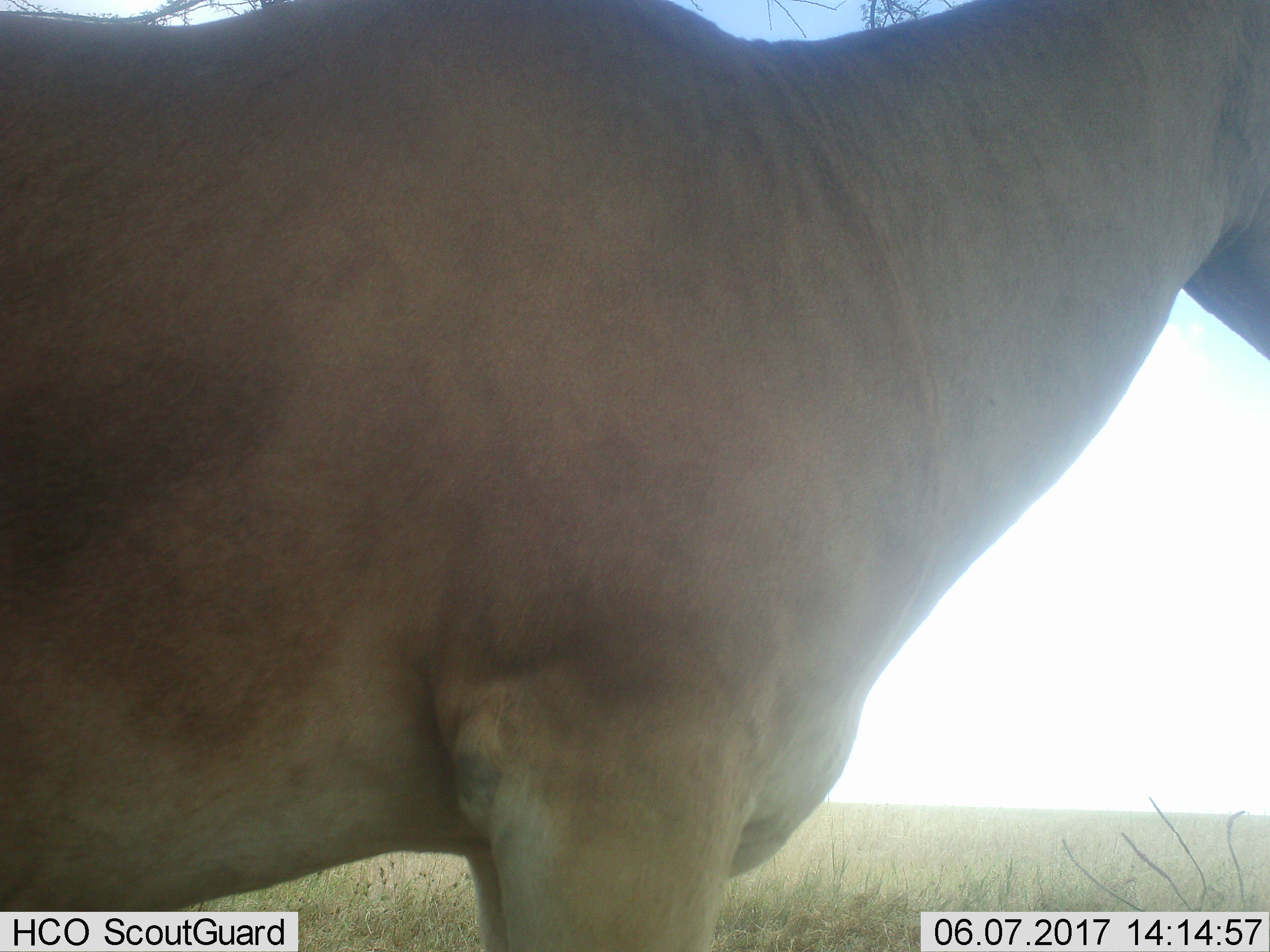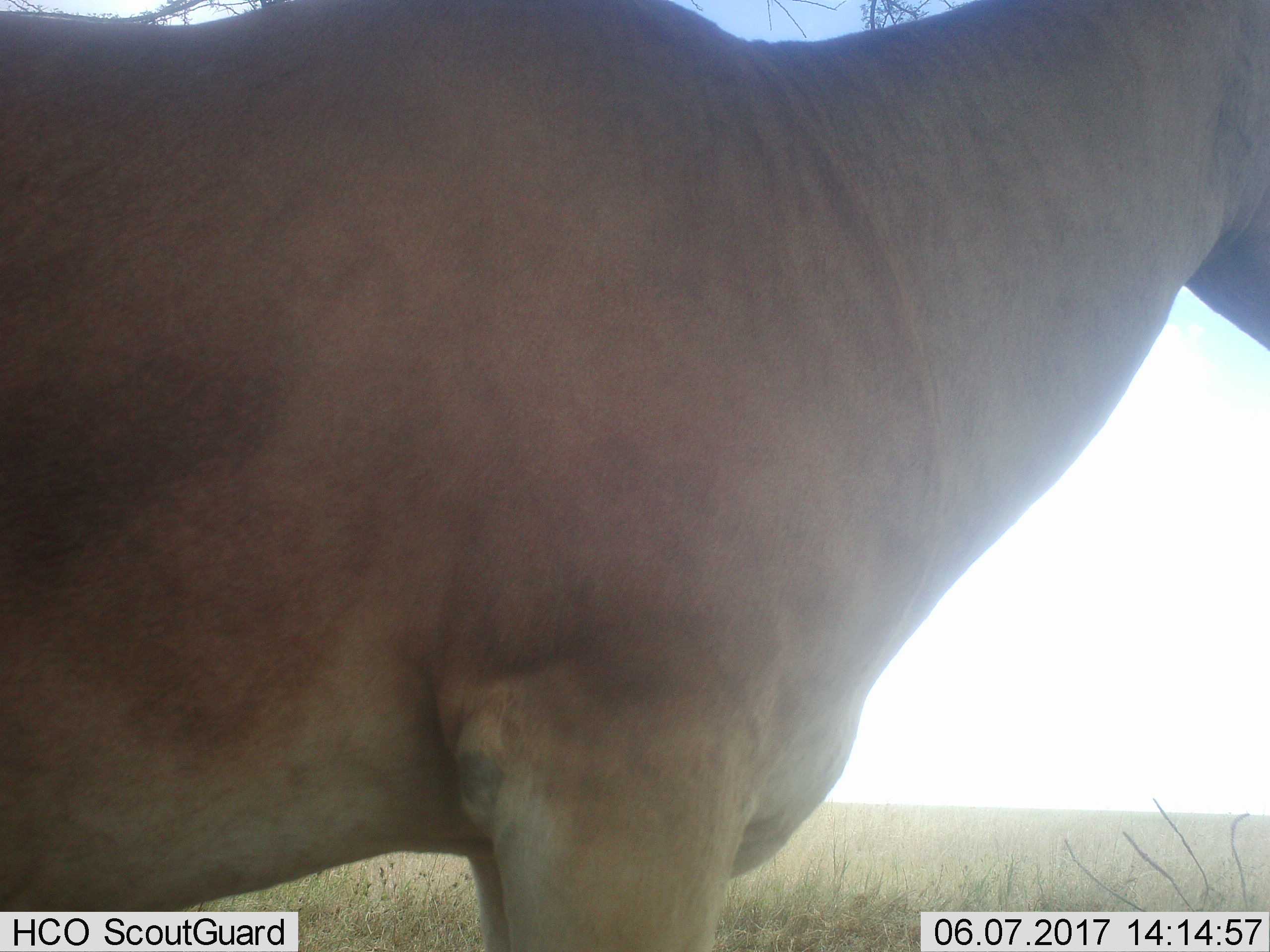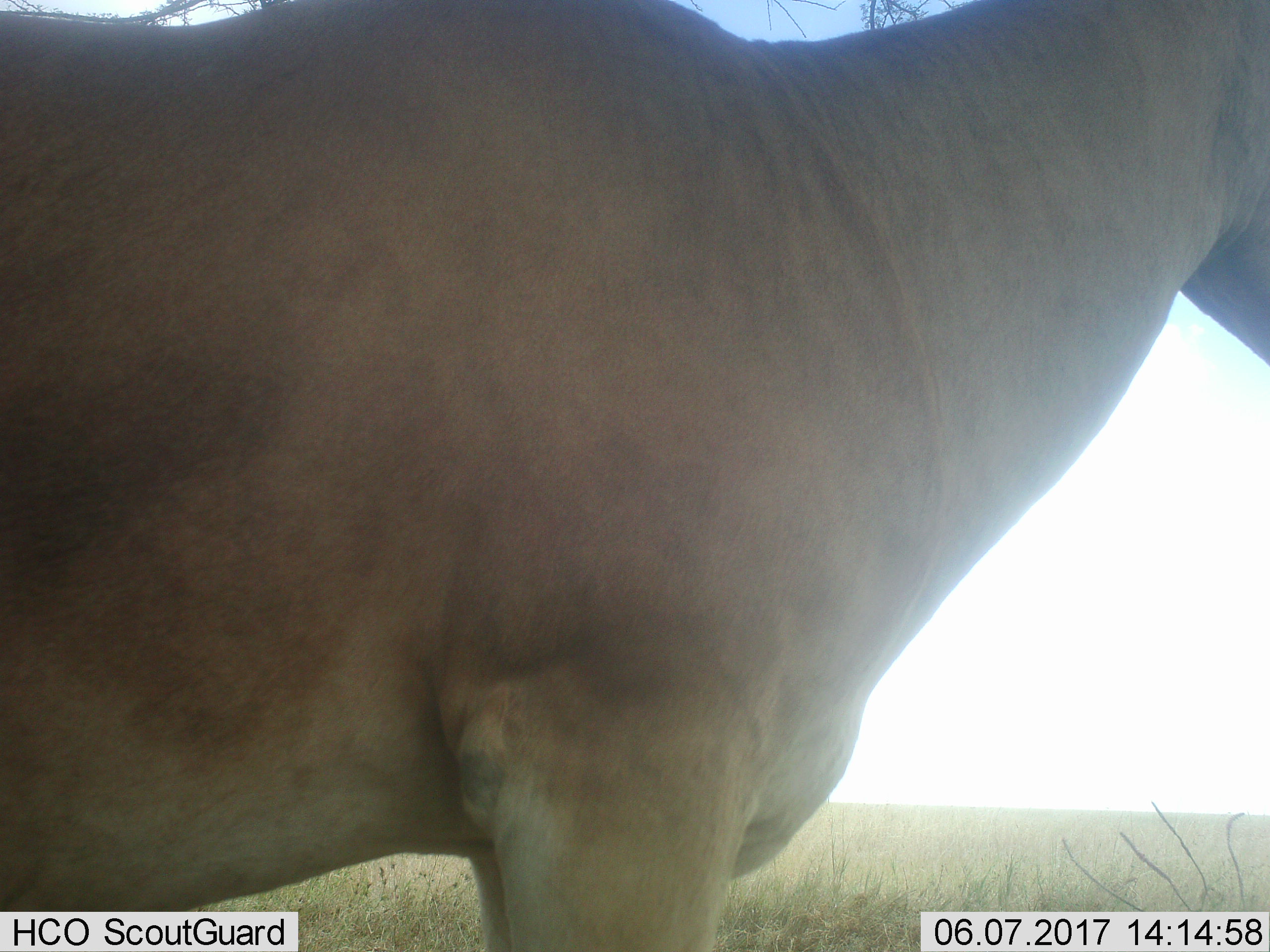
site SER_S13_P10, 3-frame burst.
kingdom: Animalia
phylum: Chordata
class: Mammalia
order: Artiodactyla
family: Bovidae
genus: Alcelaphus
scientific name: Alcelaphus buselaphus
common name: hartebeest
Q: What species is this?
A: Hartebeest (Alcelaphus buselaphus).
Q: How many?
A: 1.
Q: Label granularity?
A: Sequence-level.